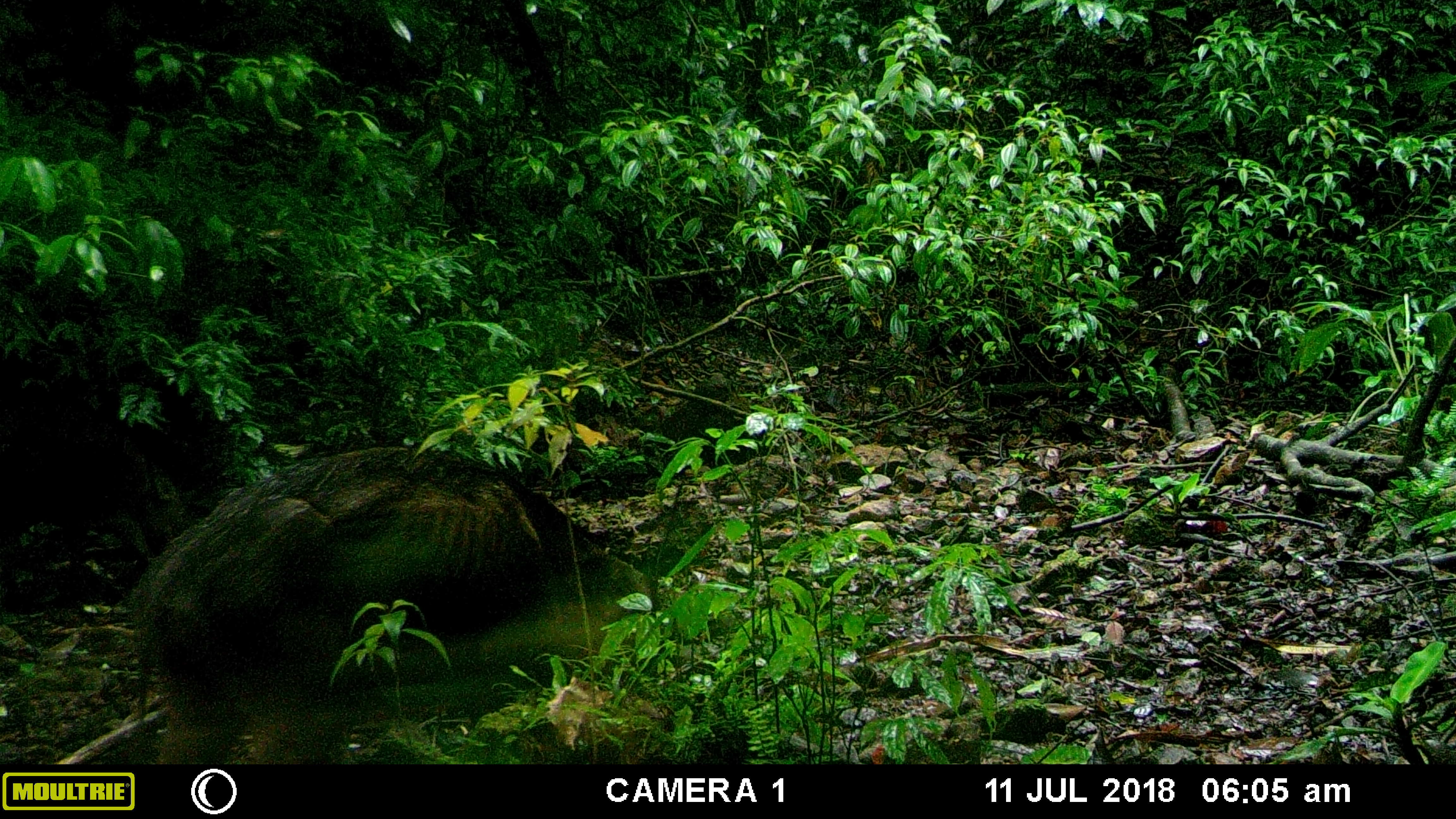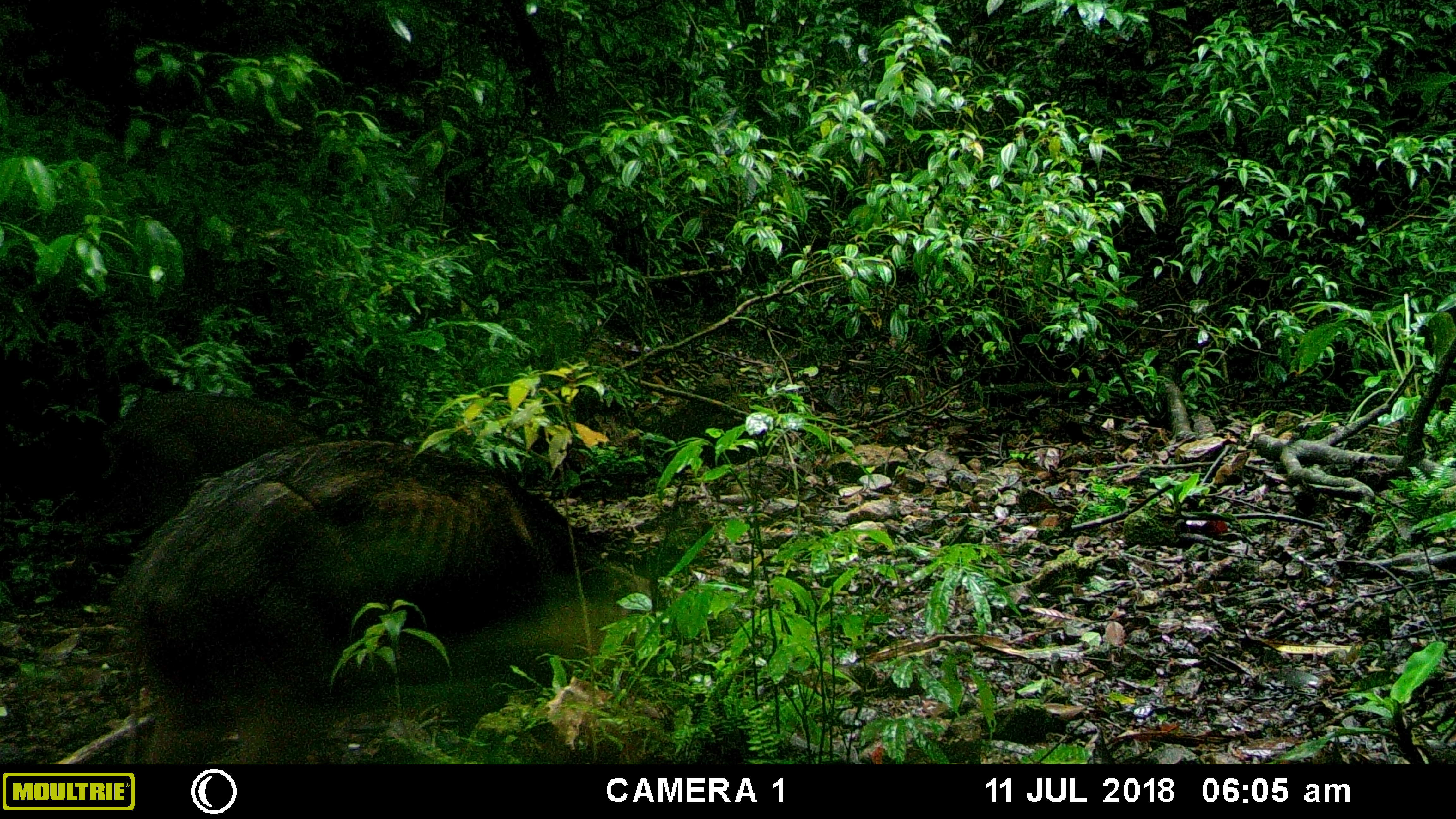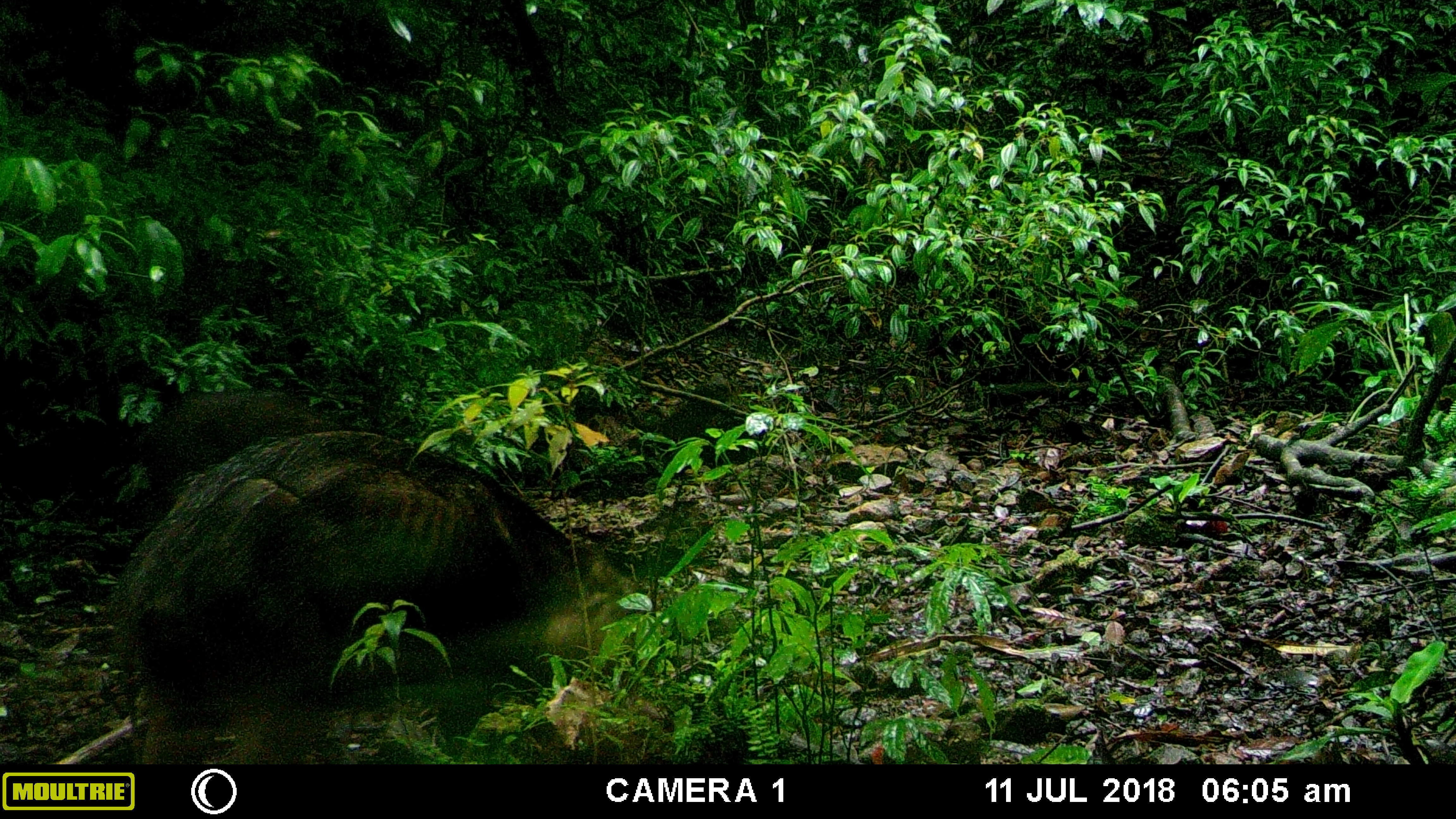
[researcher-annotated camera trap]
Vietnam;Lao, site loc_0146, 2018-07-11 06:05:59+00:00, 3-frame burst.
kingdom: Animalia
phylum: Chordata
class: Mammalia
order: Artiodactyla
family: Suidae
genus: Sus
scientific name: Sus scrofa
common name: eurasian wild pig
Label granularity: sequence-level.